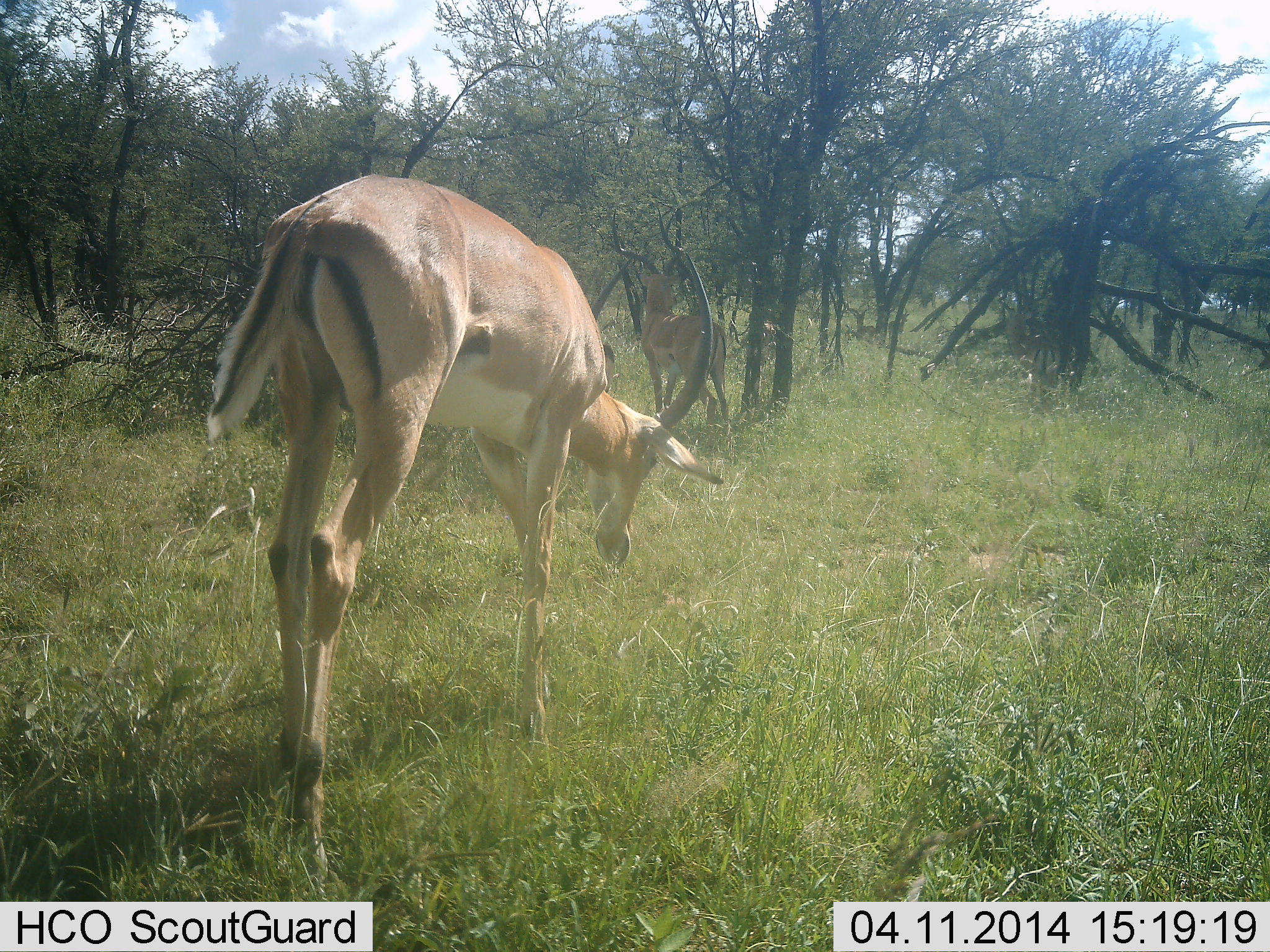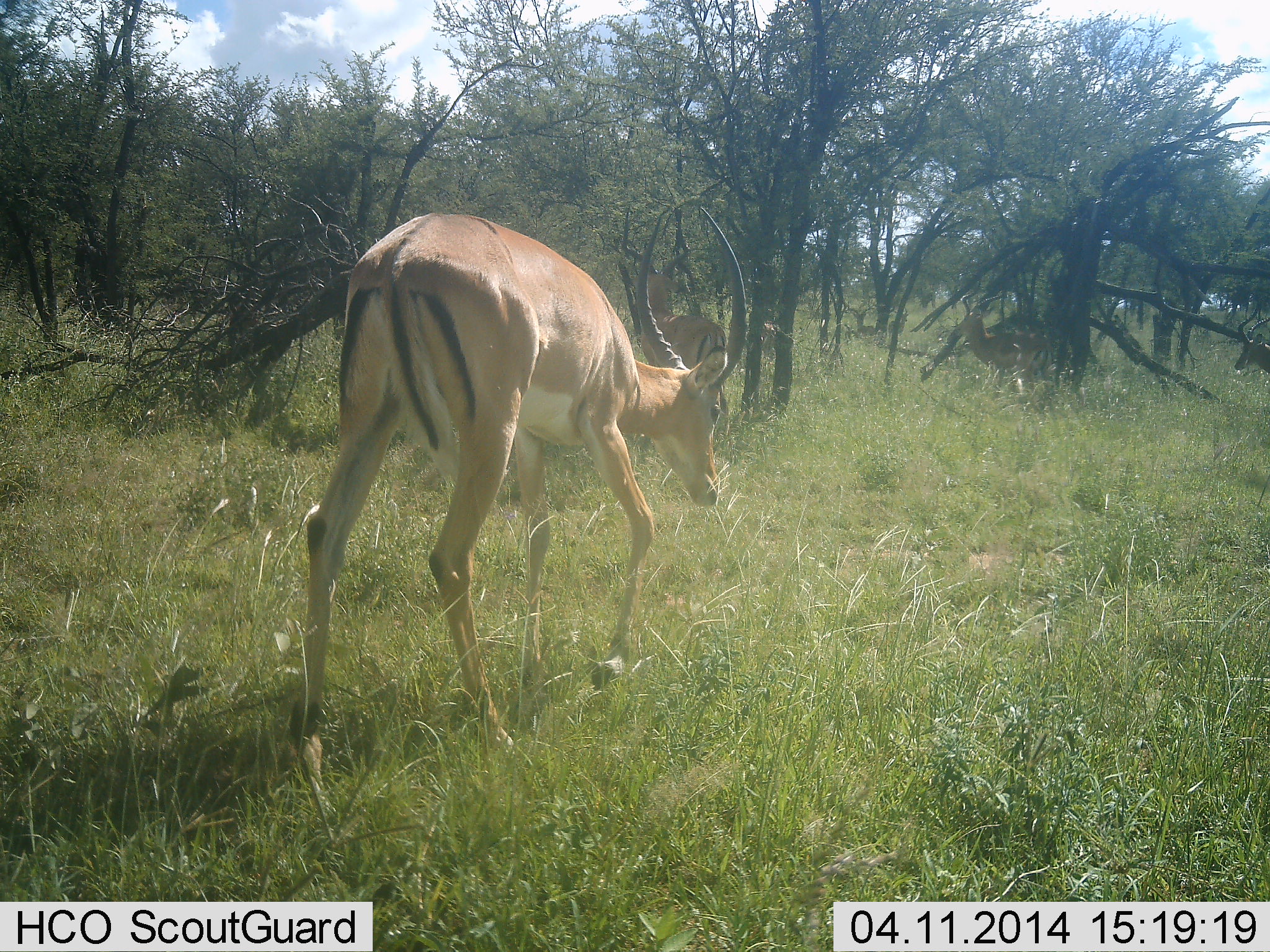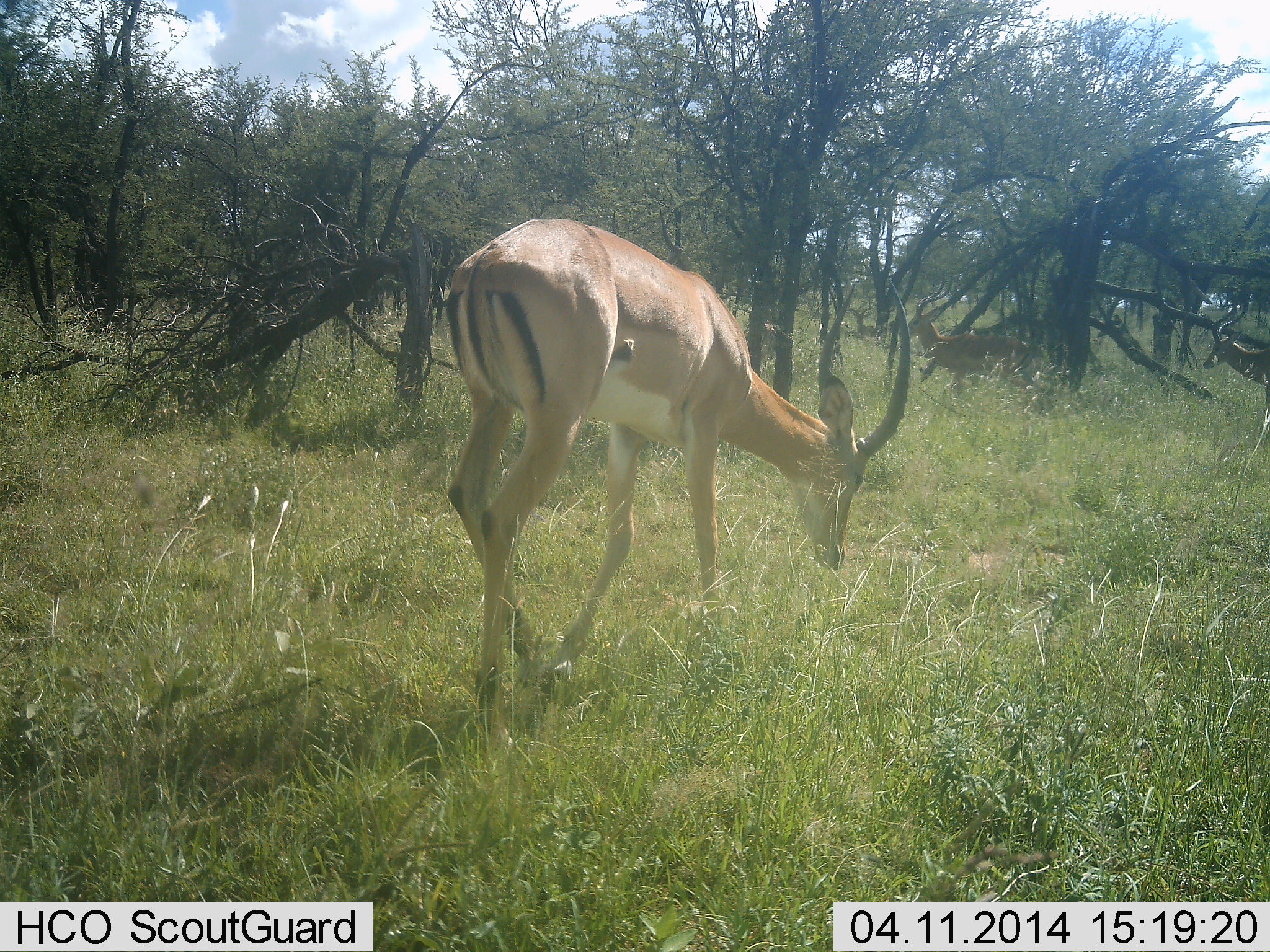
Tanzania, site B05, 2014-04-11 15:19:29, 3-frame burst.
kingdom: Animalia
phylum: Chordata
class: Mammalia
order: Artiodactyla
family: Bovidae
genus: Aepyceros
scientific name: Aepyceros melampus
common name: impala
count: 4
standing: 50%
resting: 0%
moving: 80%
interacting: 0%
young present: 0%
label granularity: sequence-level